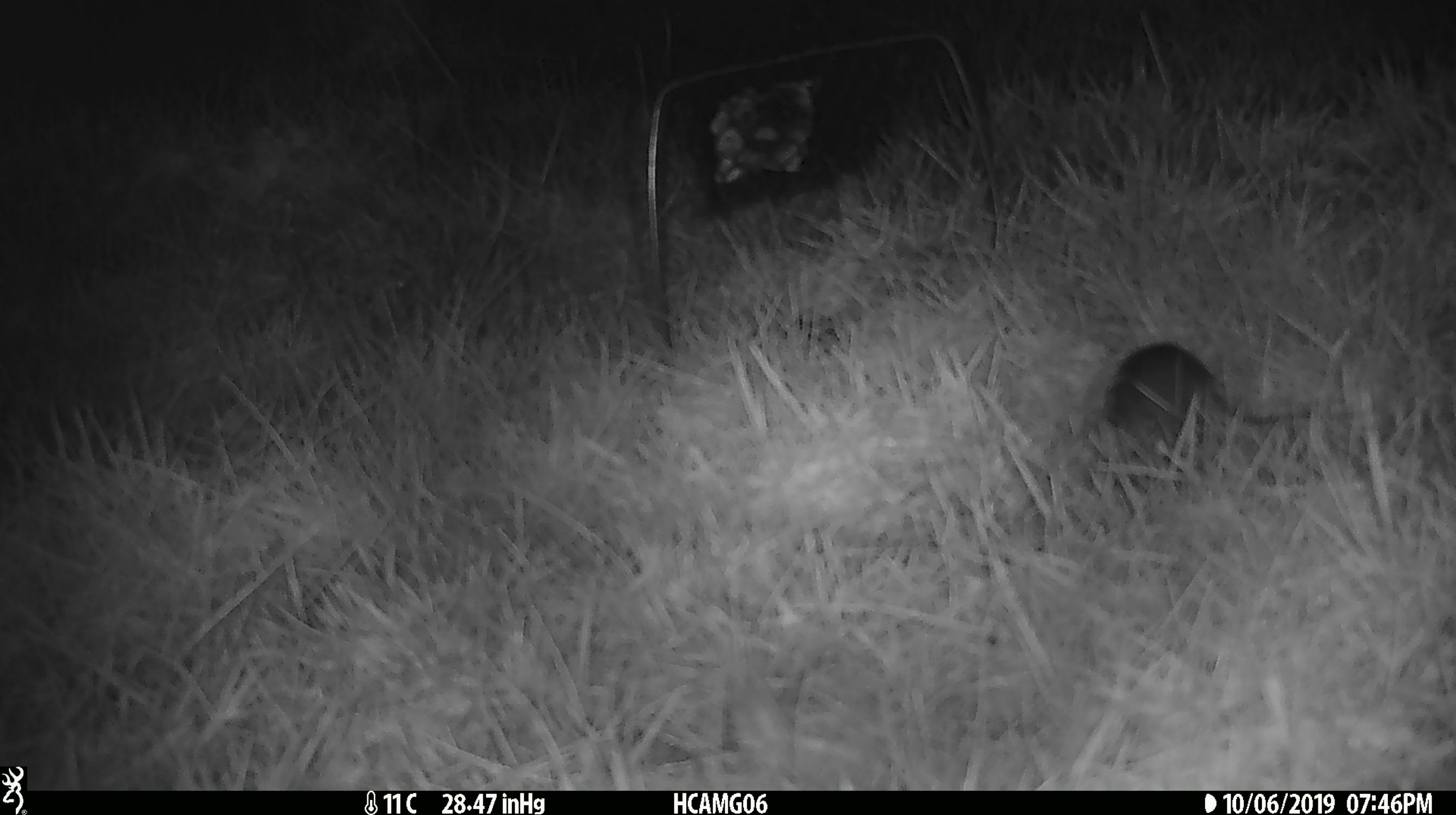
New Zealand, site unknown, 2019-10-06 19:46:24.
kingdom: Animalia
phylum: Chordata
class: Mammalia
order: Rodentia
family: Muridae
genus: Mus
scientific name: Mus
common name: mouse